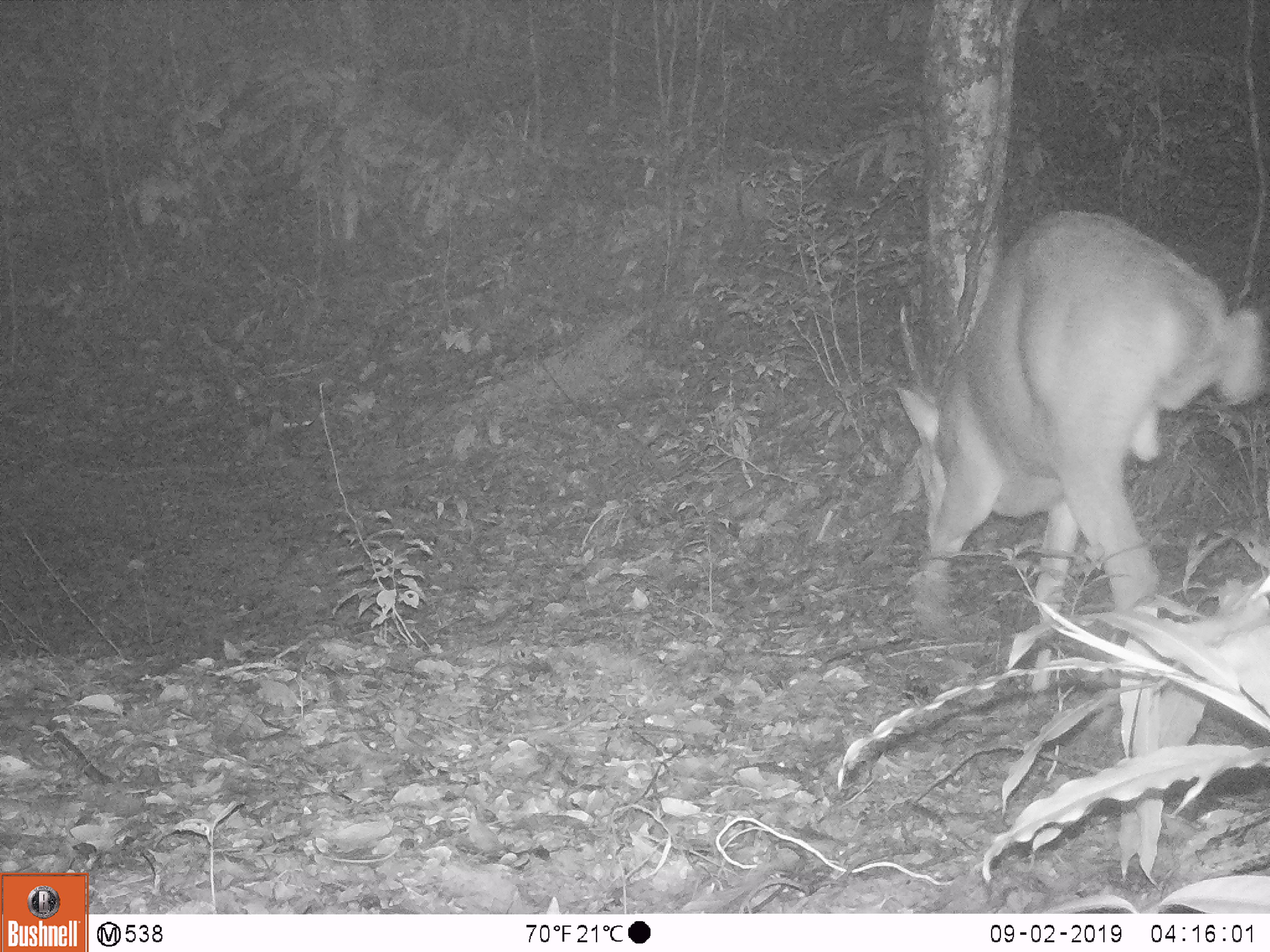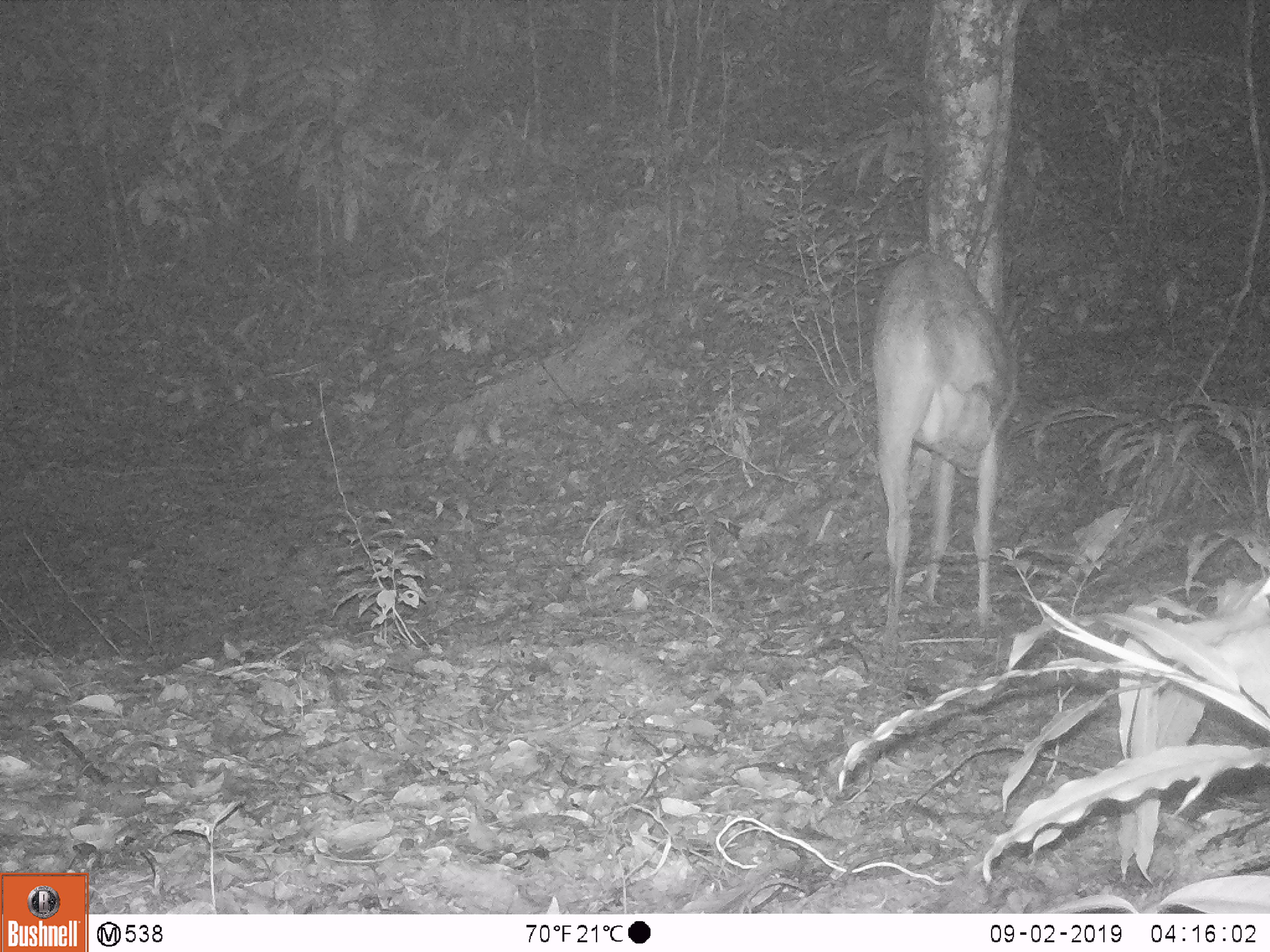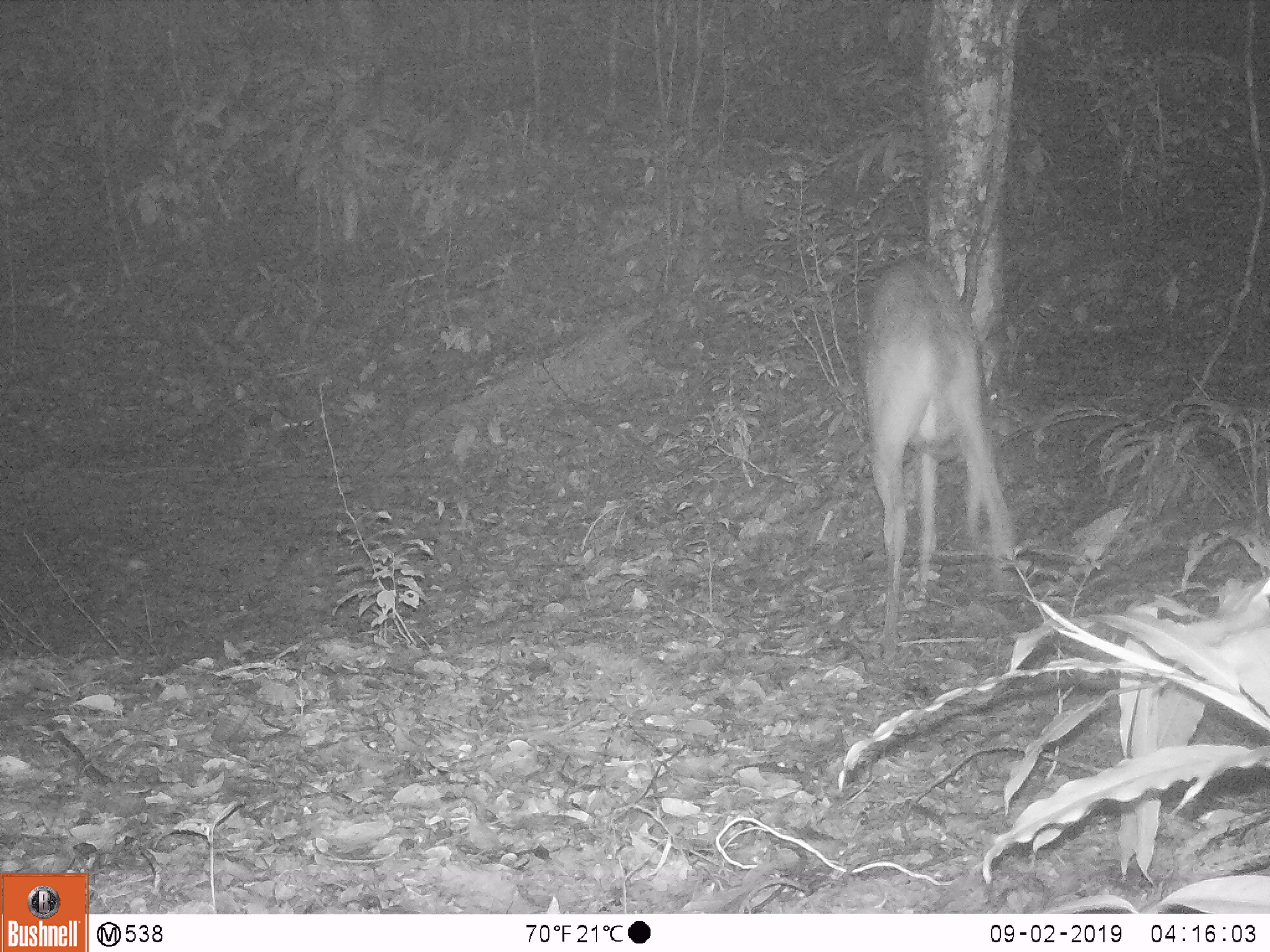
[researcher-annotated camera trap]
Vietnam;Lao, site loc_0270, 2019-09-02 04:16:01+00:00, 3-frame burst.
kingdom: Animalia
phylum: Chordata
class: Mammalia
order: Artiodactyla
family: Cervidae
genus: Muntiacus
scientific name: Muntiacus vuquangensis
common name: large-antlered muntjac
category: large antlered muntjac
Large antlered muntjac (large-antlered muntjac) (Muntiacus vuquangensis). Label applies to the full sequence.